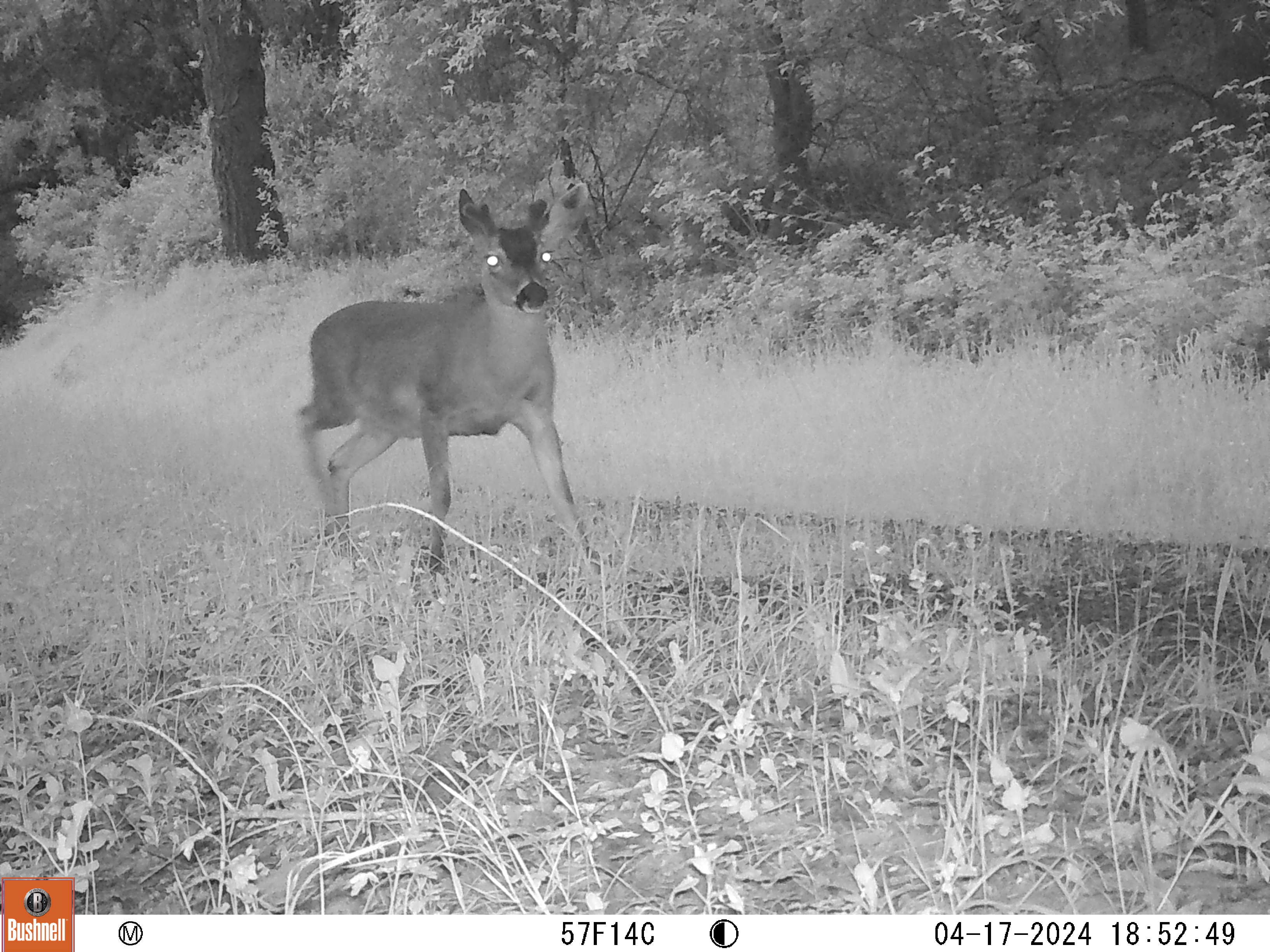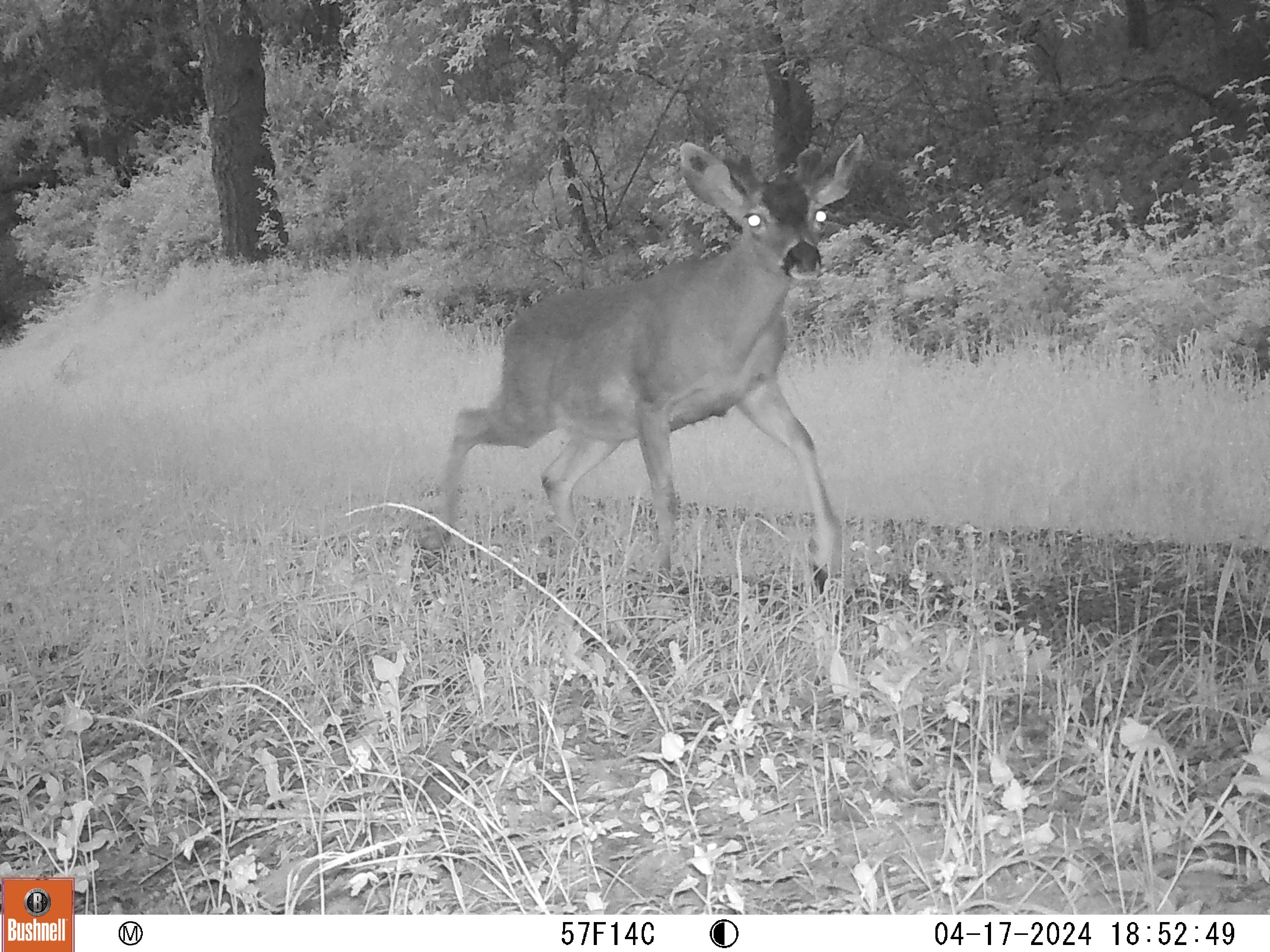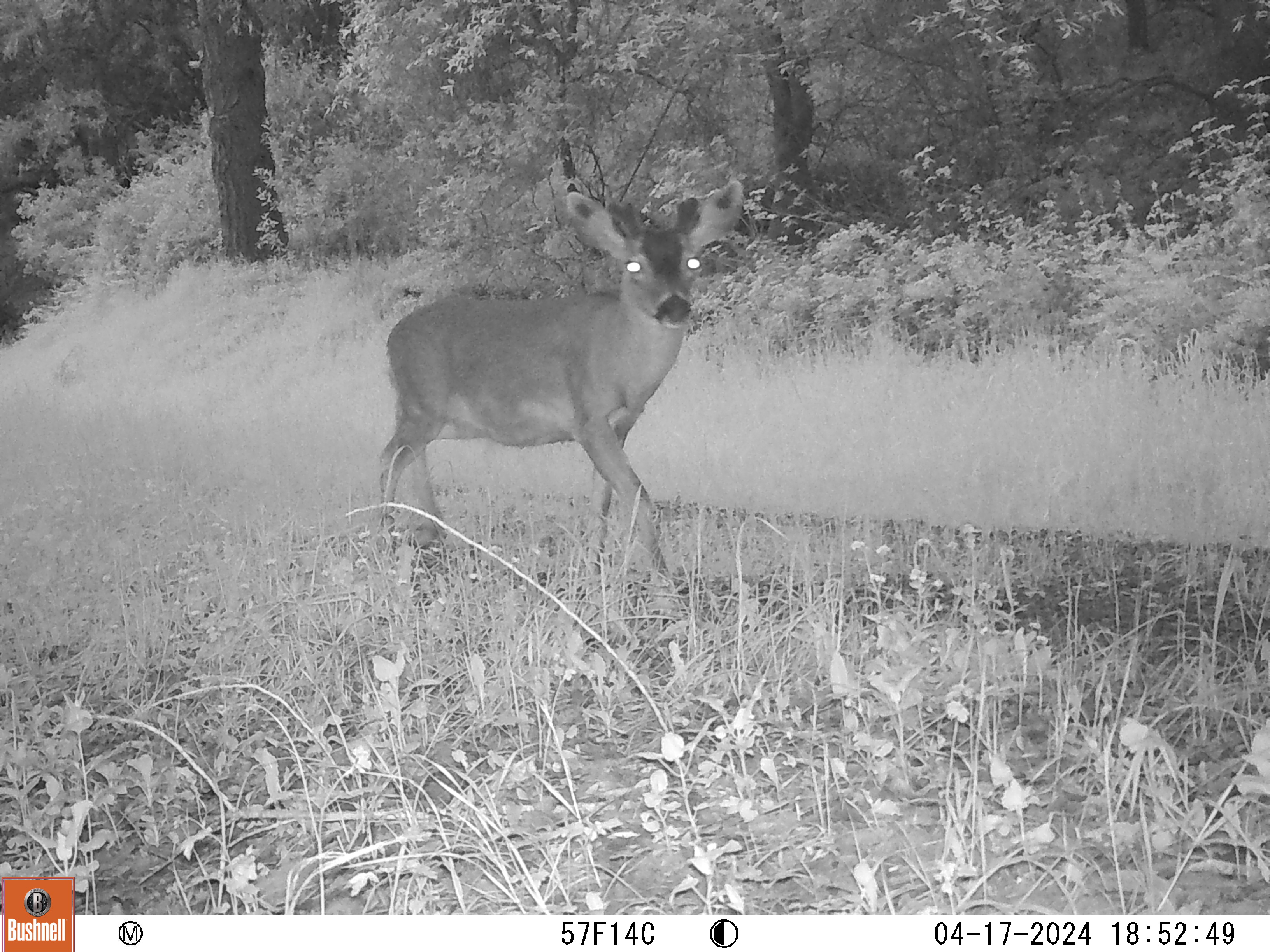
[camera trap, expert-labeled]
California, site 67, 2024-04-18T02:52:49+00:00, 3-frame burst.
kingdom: Animalia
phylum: Chordata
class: Mammalia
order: Artiodactyla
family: Cervidae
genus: Odocoileus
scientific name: Odocoileus hemionus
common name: mule deer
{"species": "mule deer (Odocoileus hemionus)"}